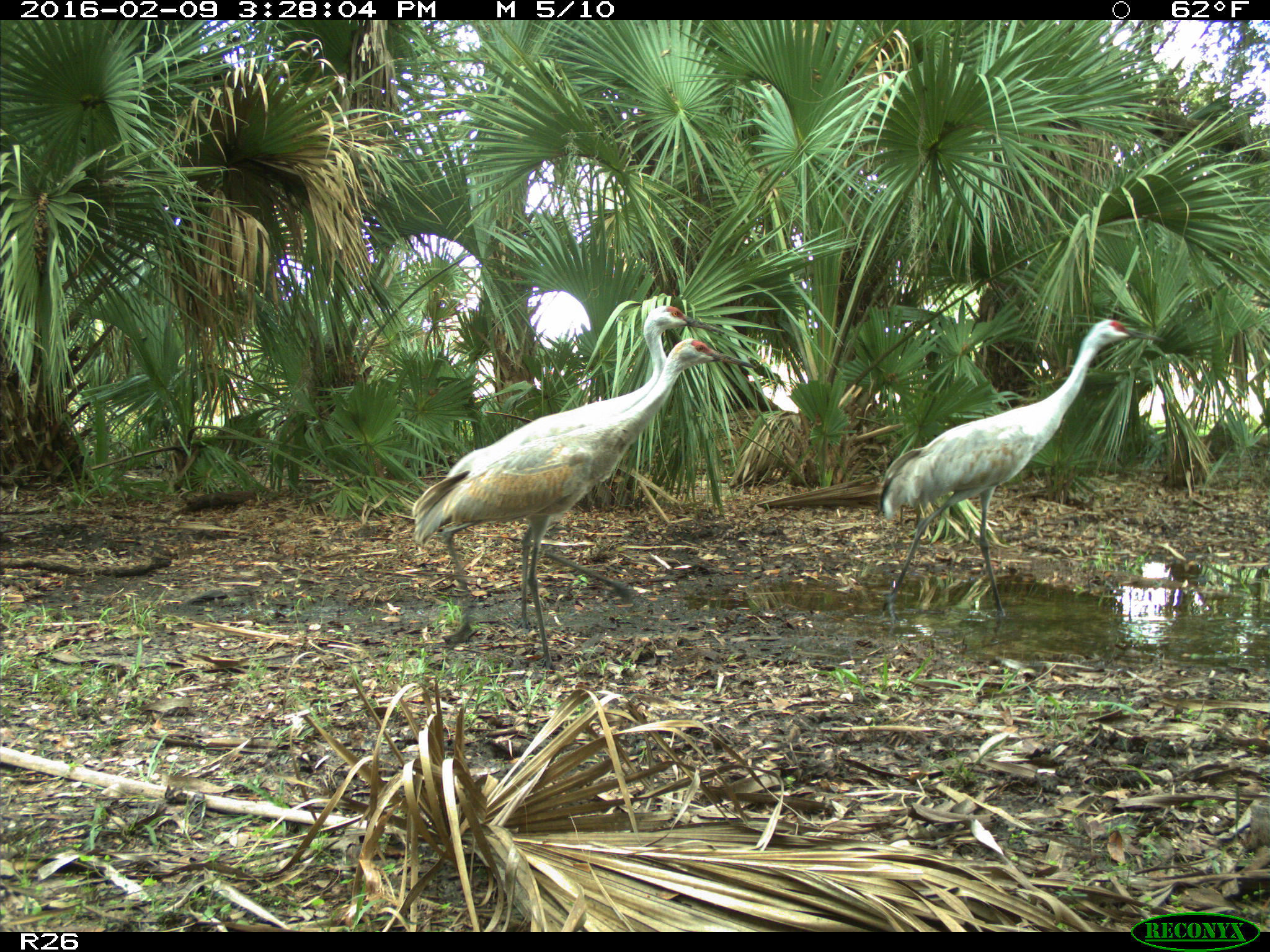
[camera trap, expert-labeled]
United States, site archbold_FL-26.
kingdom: Animalia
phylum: Chordata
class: Aves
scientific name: Aves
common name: birds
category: unidentified bird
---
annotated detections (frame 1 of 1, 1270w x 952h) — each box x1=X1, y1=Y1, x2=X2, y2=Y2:
animal: x1=411, y1=337, x2=758, y2=671; x1=437, y1=304, x2=726, y2=645; x1=877, y1=318, x2=1165, y2=625